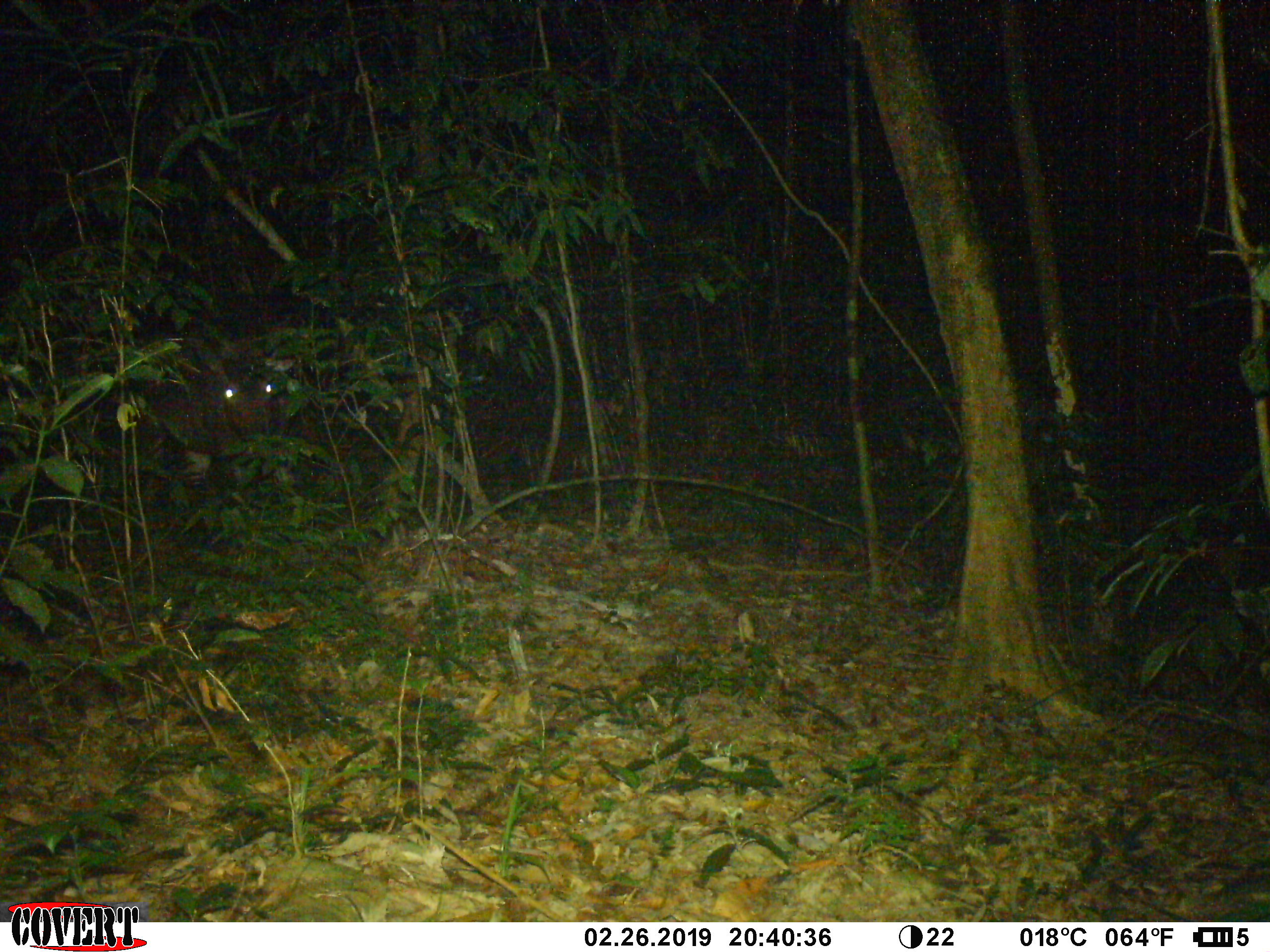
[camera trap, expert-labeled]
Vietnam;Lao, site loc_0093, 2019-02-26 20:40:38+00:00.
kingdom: Animalia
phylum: Chordata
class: Mammalia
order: Artiodactyla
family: Cervidae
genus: Rusa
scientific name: Rusa unicolor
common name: sambar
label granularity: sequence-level